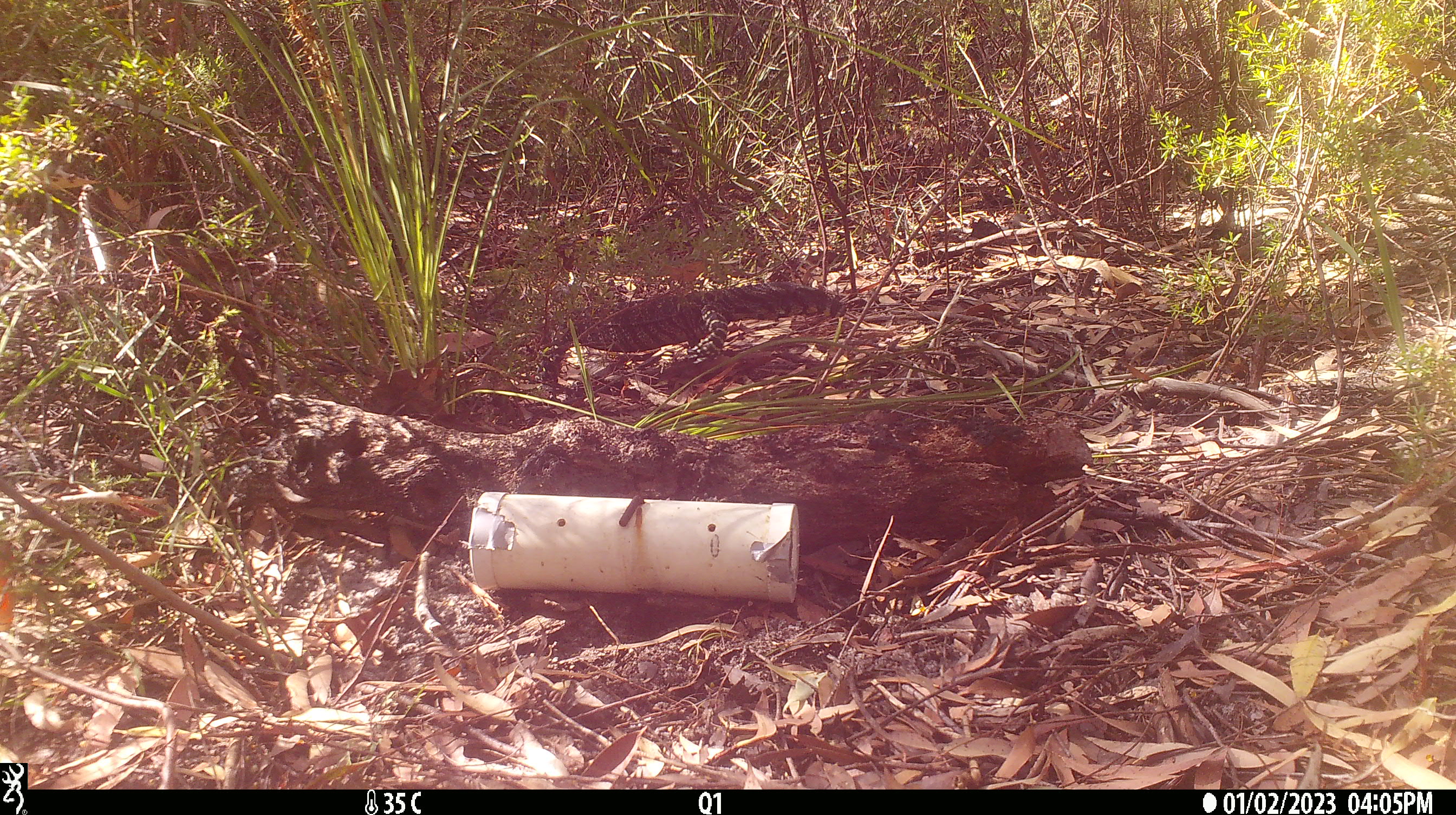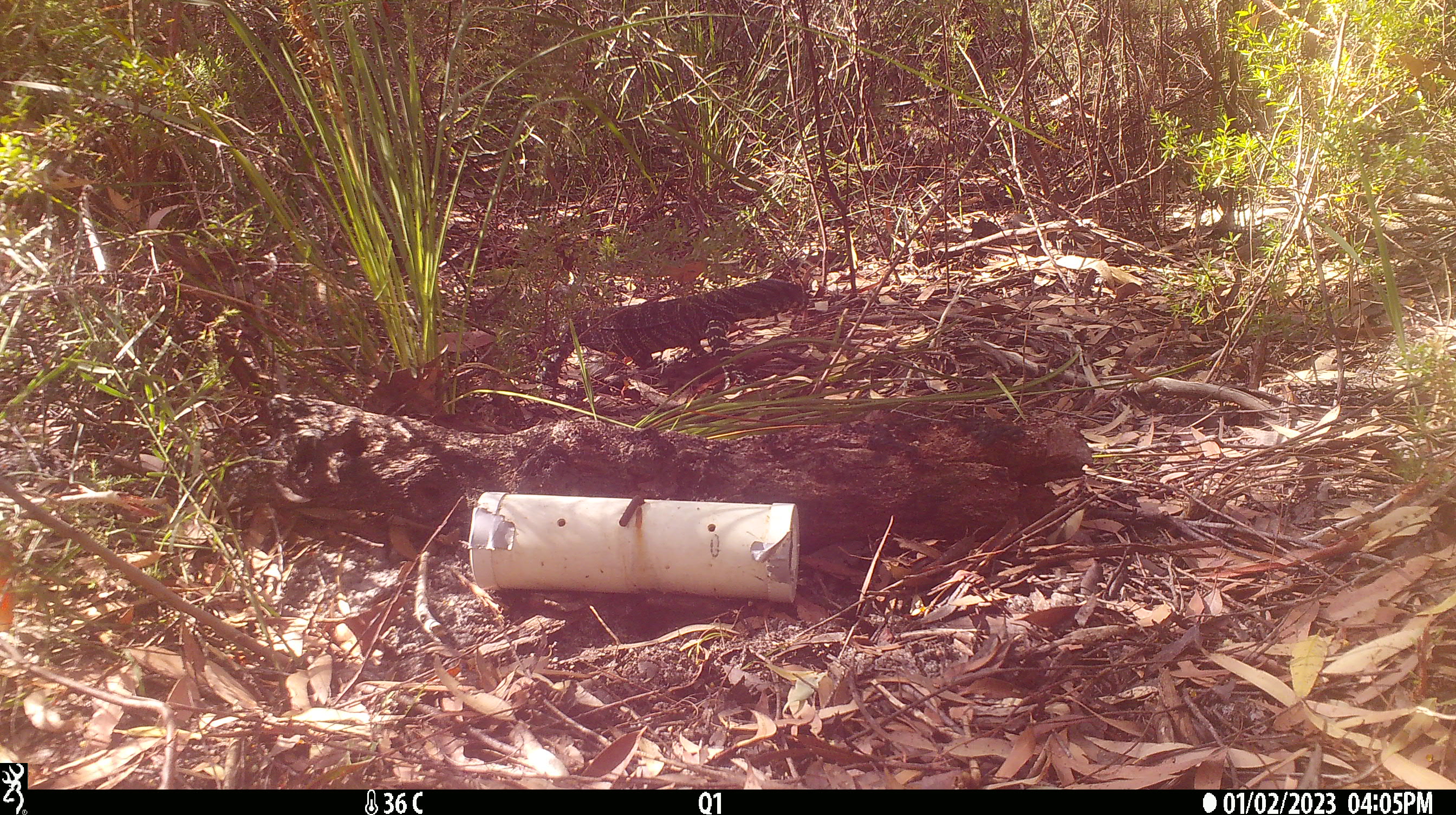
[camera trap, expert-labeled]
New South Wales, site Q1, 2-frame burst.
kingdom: Animalia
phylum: Chordata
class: Reptilia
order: Squamata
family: Varanidae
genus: Varanus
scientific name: Varanus varius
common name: lace monitor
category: goanna